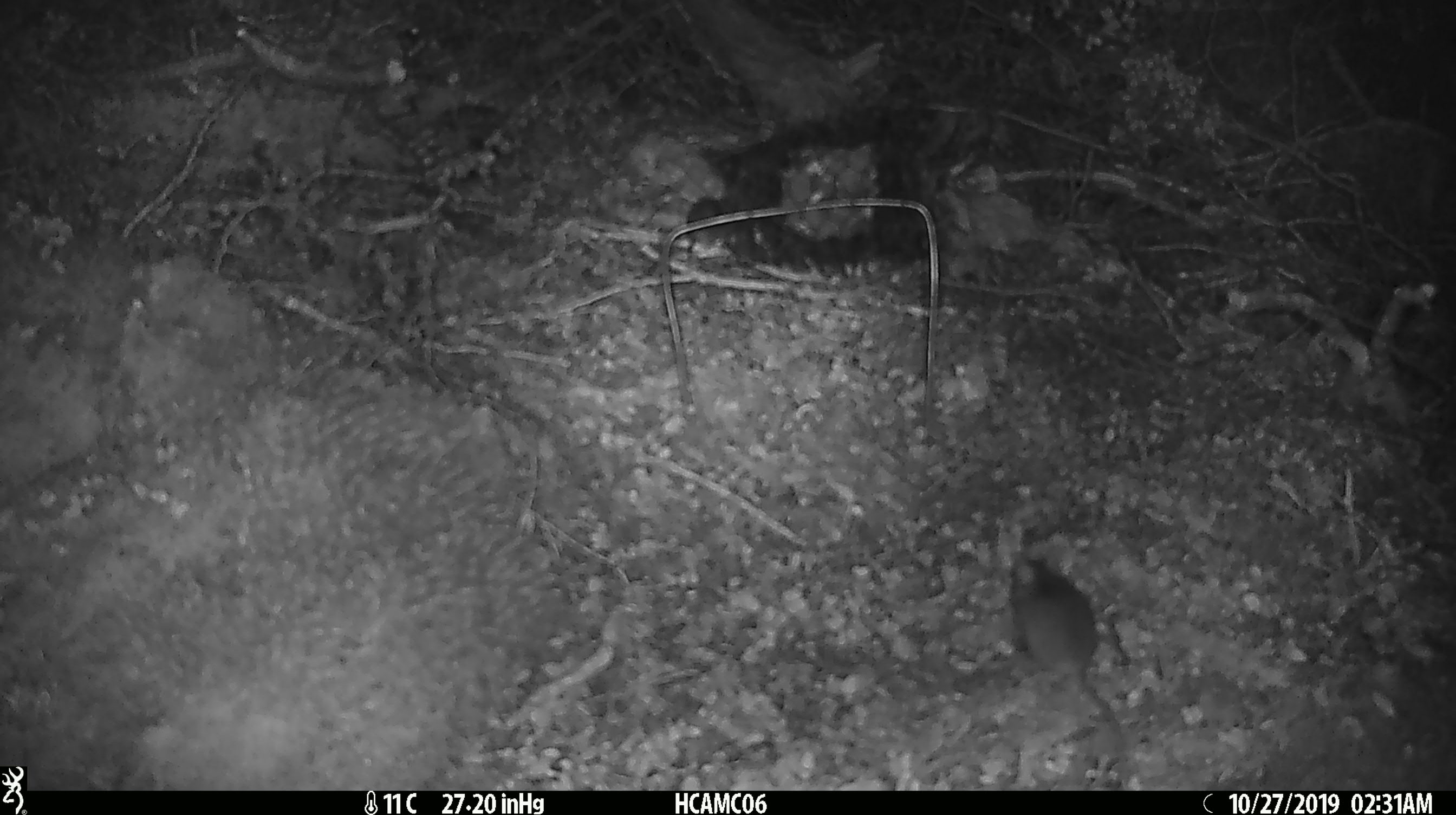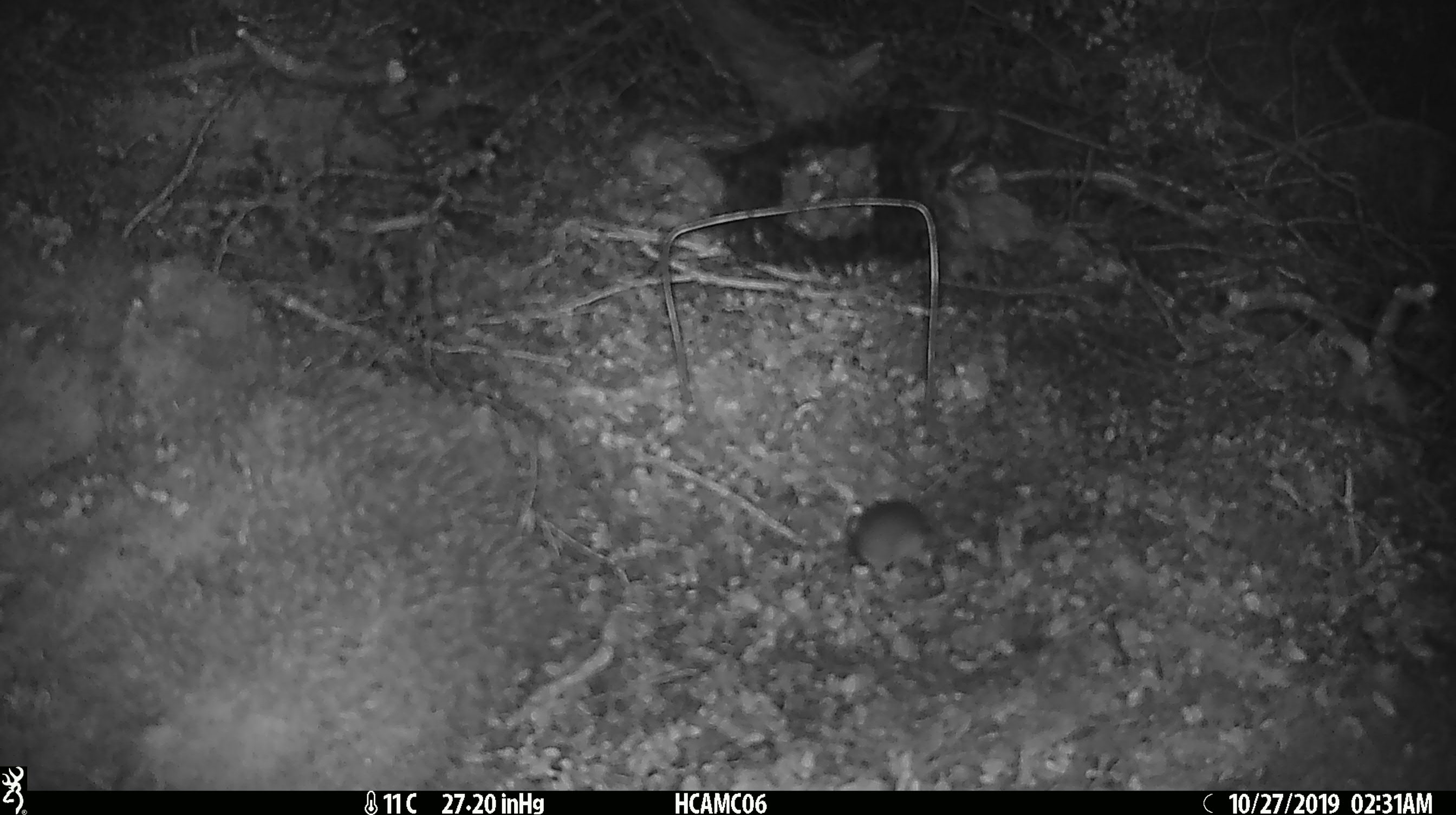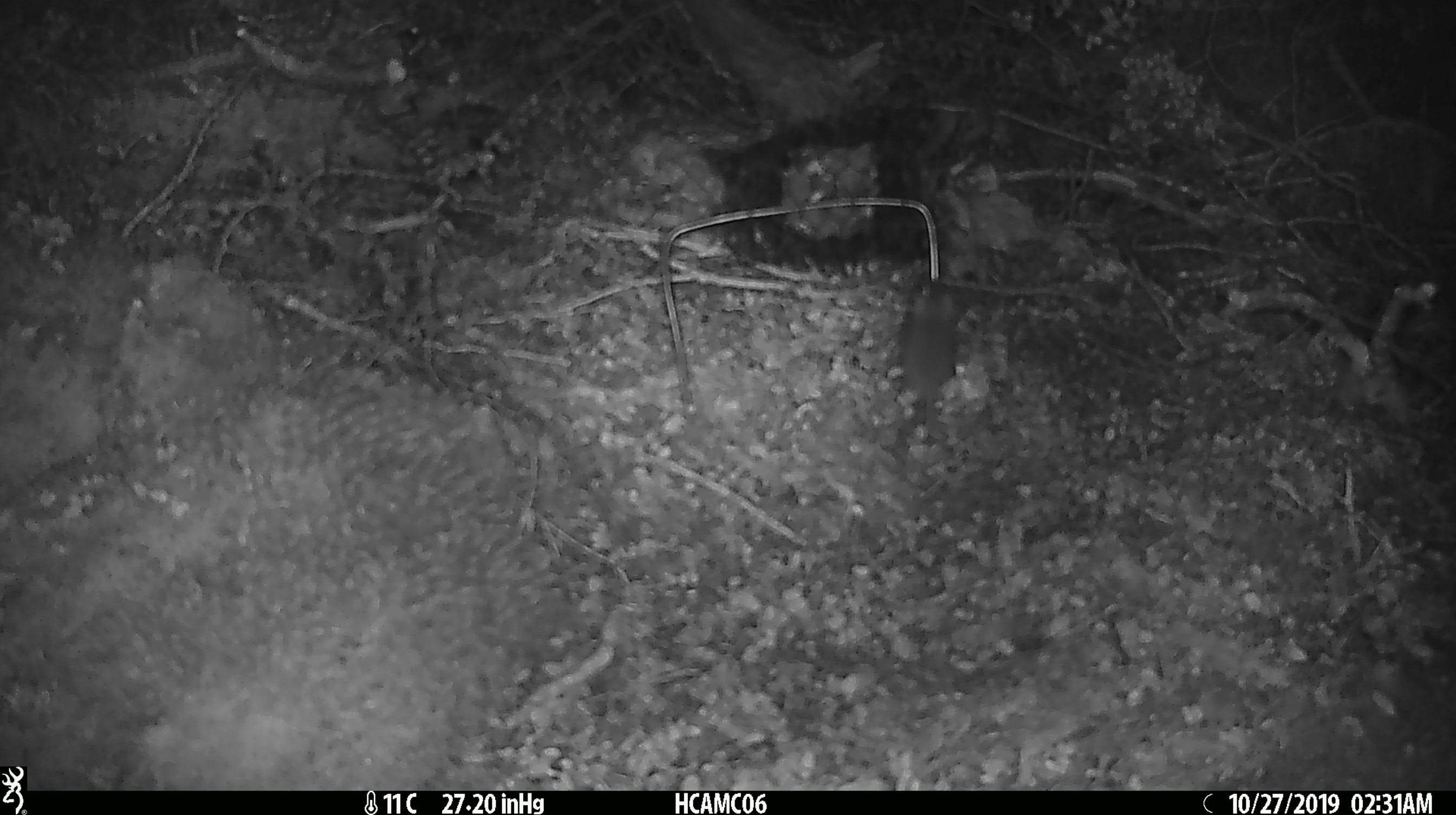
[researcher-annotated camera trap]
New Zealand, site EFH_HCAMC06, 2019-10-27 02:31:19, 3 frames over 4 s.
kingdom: Animalia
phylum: Chordata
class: Mammalia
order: Rodentia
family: Muridae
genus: Mus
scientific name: Mus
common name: mouse